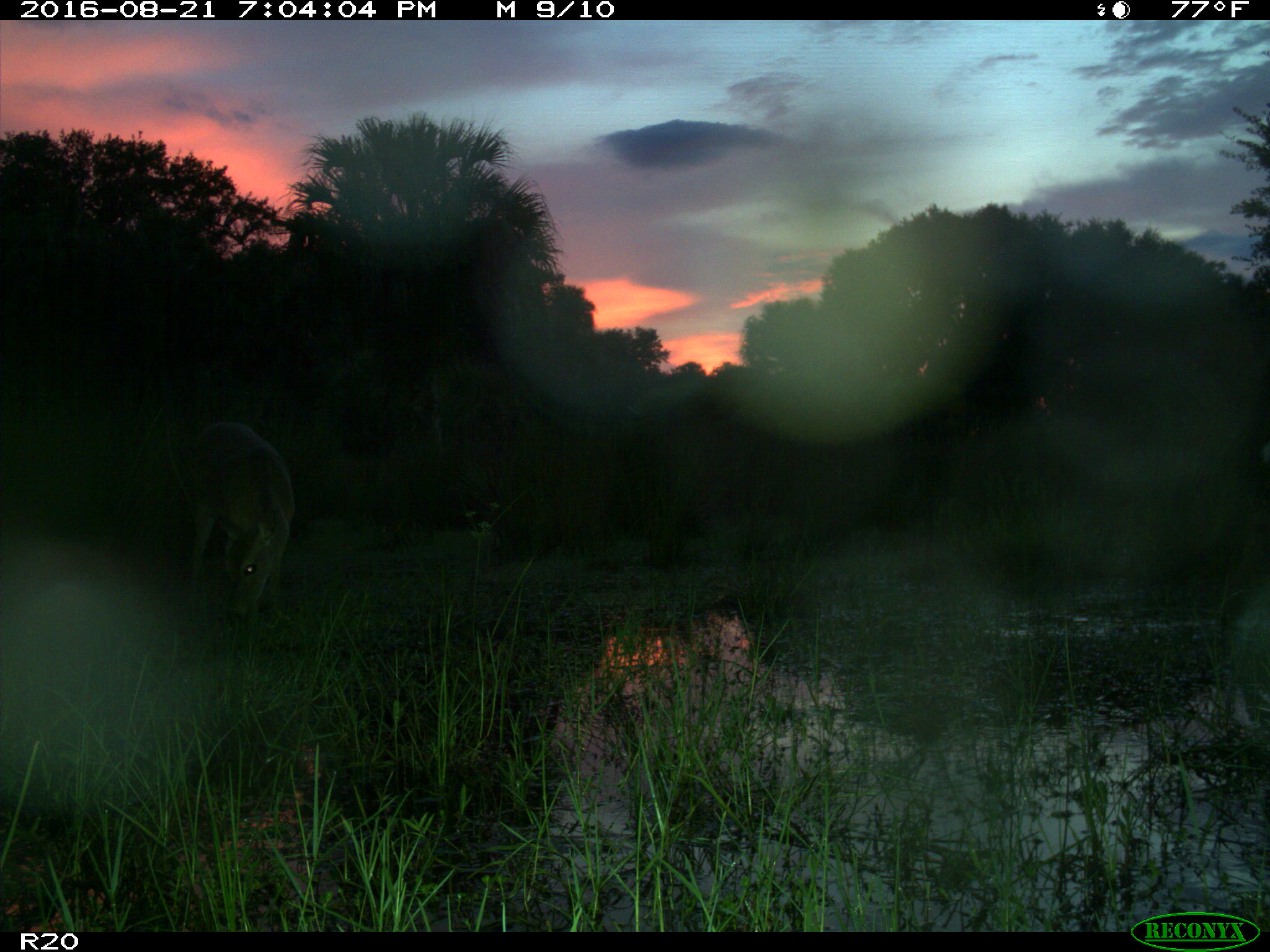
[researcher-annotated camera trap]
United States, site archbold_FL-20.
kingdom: Animalia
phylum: Chordata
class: Mammalia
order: Artiodactyla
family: Cervidae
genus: Odocoileus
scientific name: Odocoileus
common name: deer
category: unidentified deer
Unidentified deer (deer) (Odocoileus).